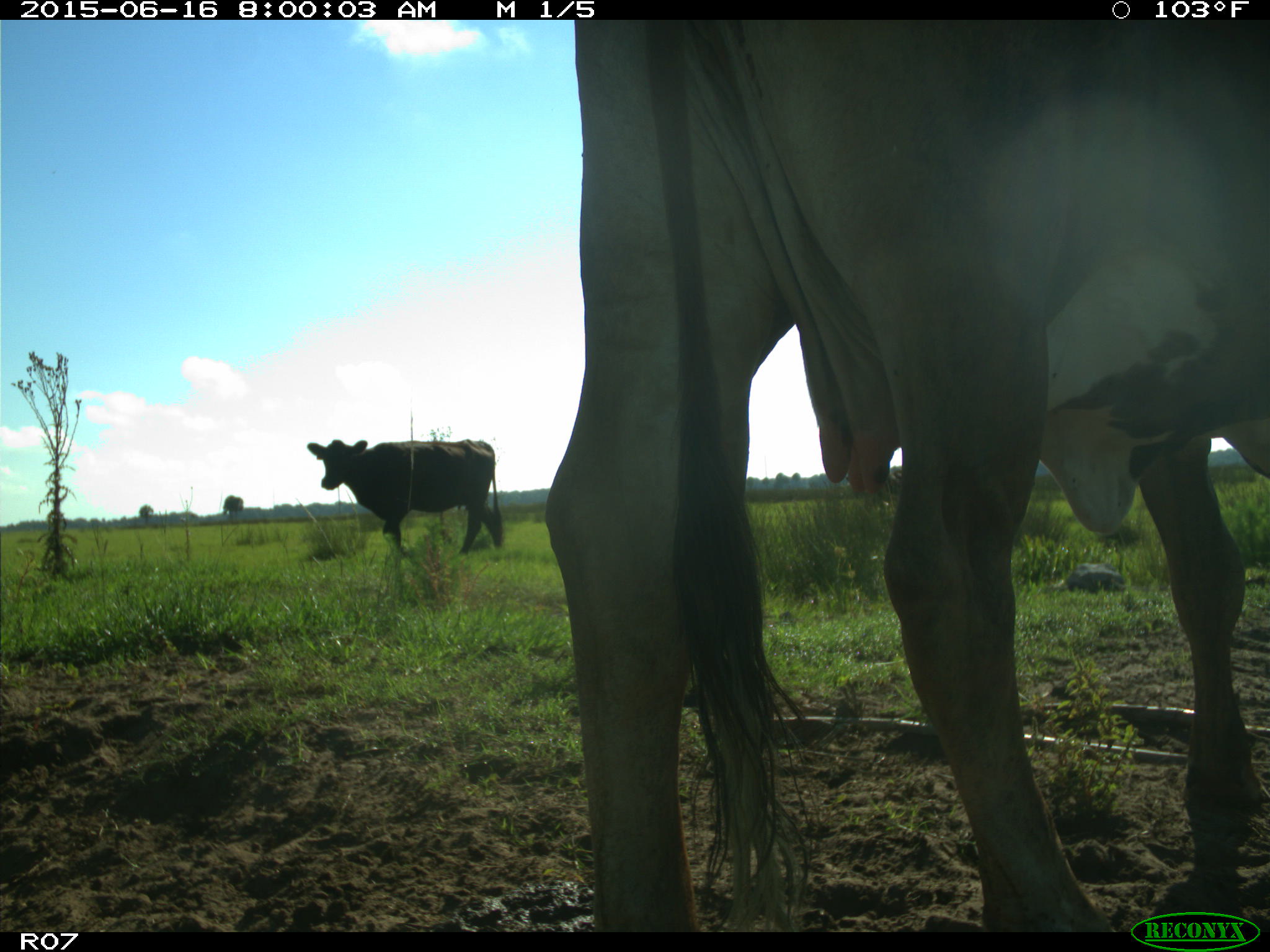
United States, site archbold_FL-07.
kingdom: Animalia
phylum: Chordata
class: Mammalia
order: Artiodactyla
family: Bovidae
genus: Bos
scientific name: Bos taurus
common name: domestic cow